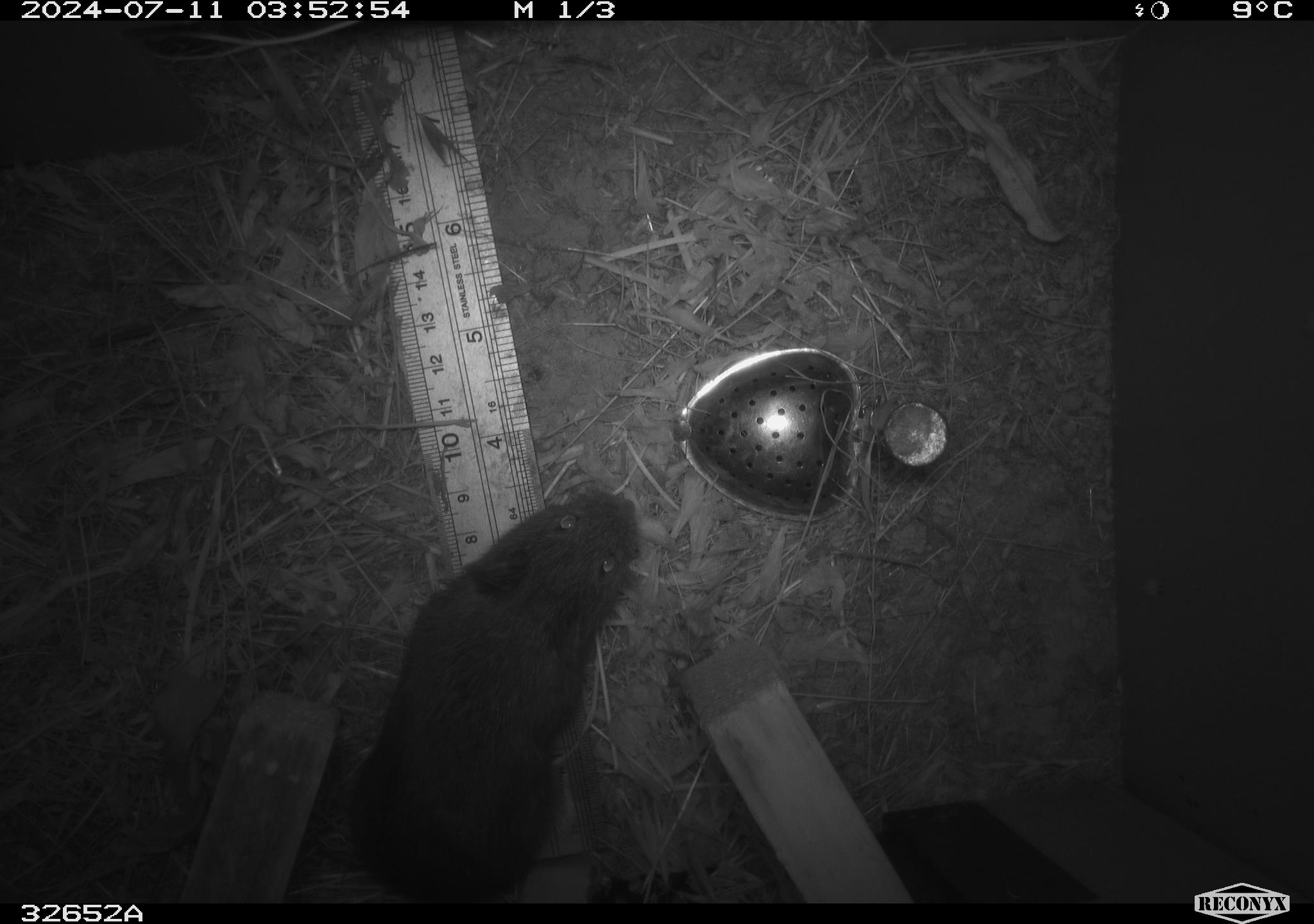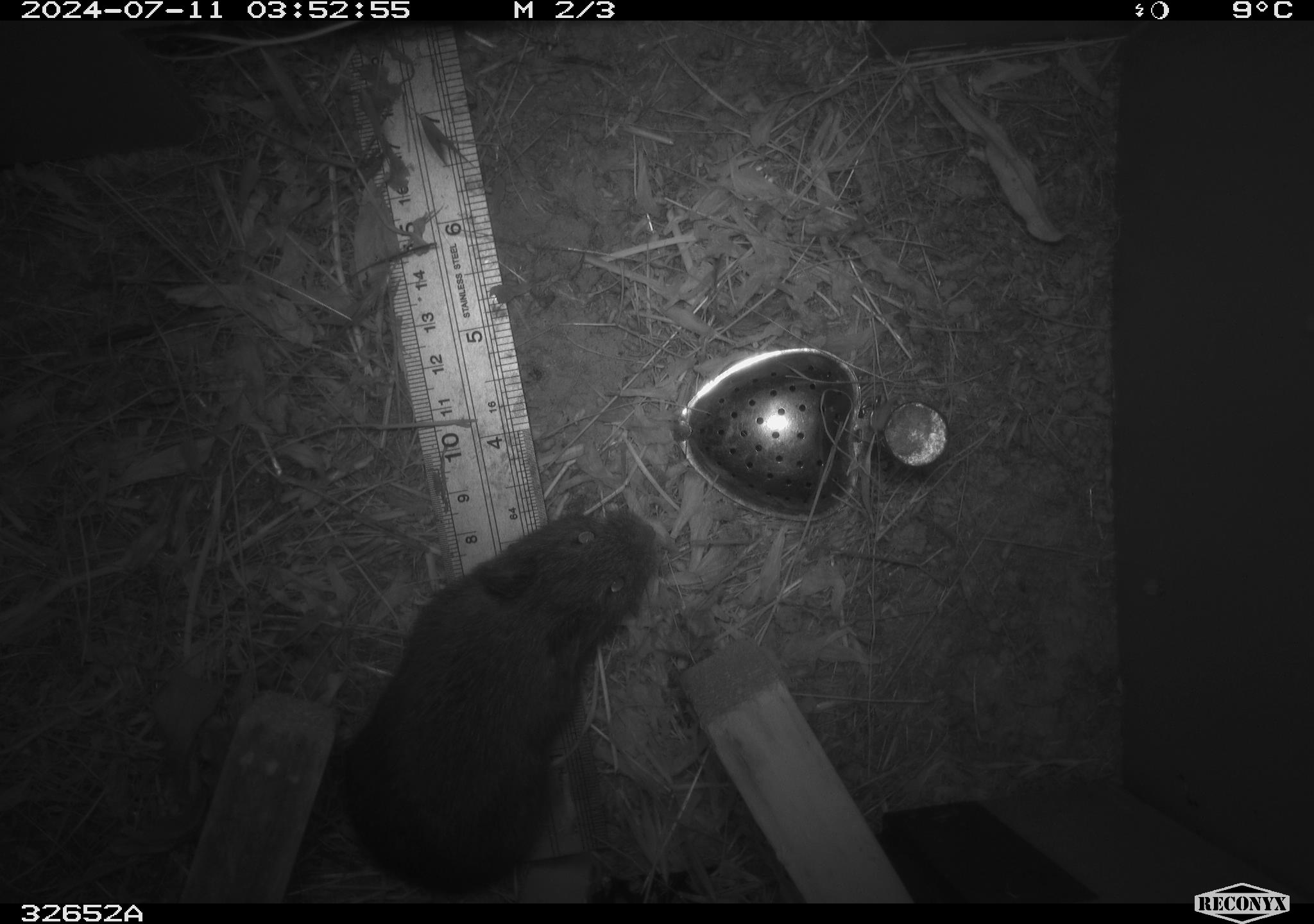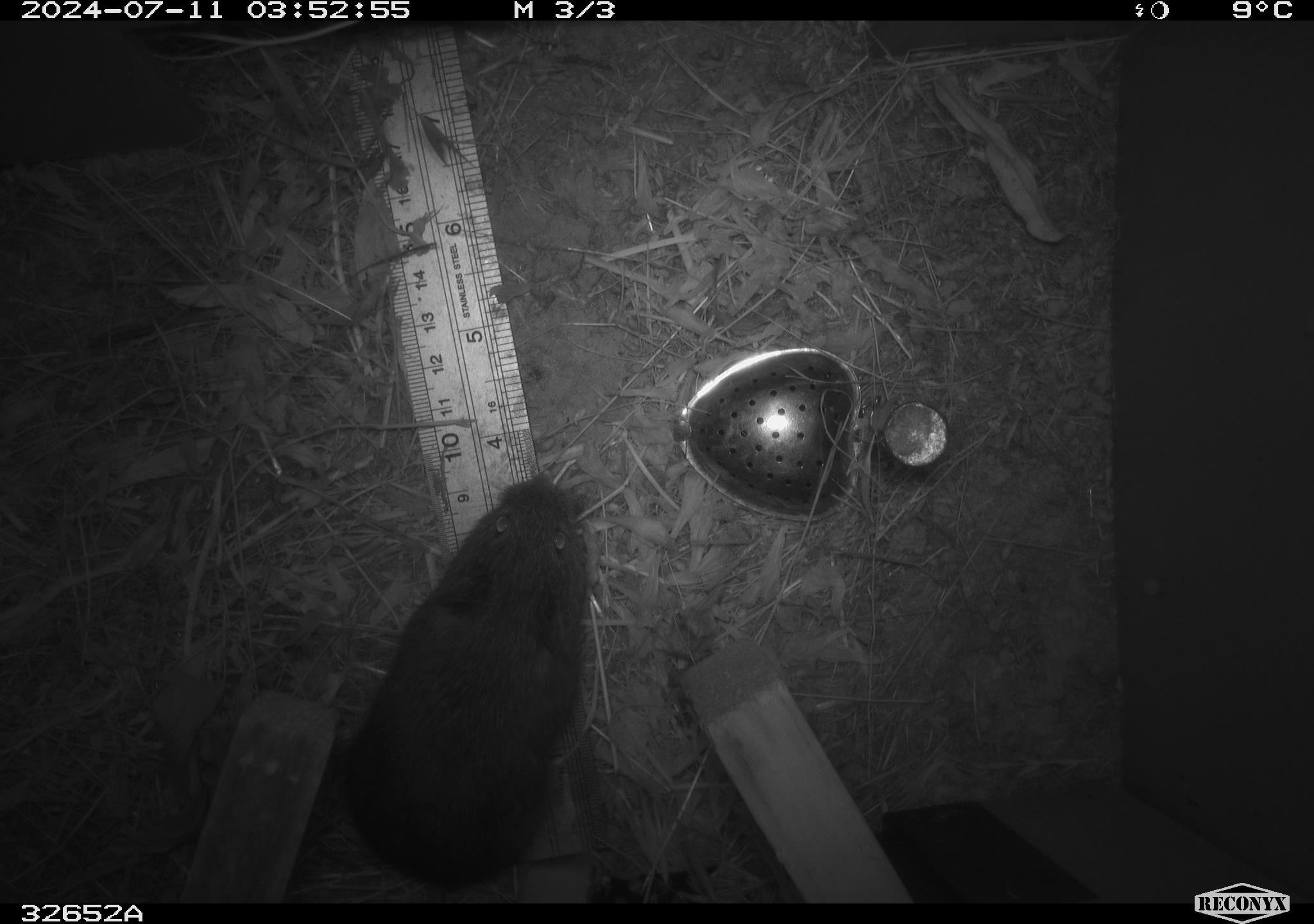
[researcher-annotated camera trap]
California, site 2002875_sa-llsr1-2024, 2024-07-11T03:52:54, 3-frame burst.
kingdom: Animalia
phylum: Chordata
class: Mammalia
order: Rodentia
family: Cricetidae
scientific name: Arvicolinae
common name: voles, lemmings, and muskrats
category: arvicolinae subfamily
Arvicolinae subfamily (voles, lemmings, and muskrats) (Arvicolinae).